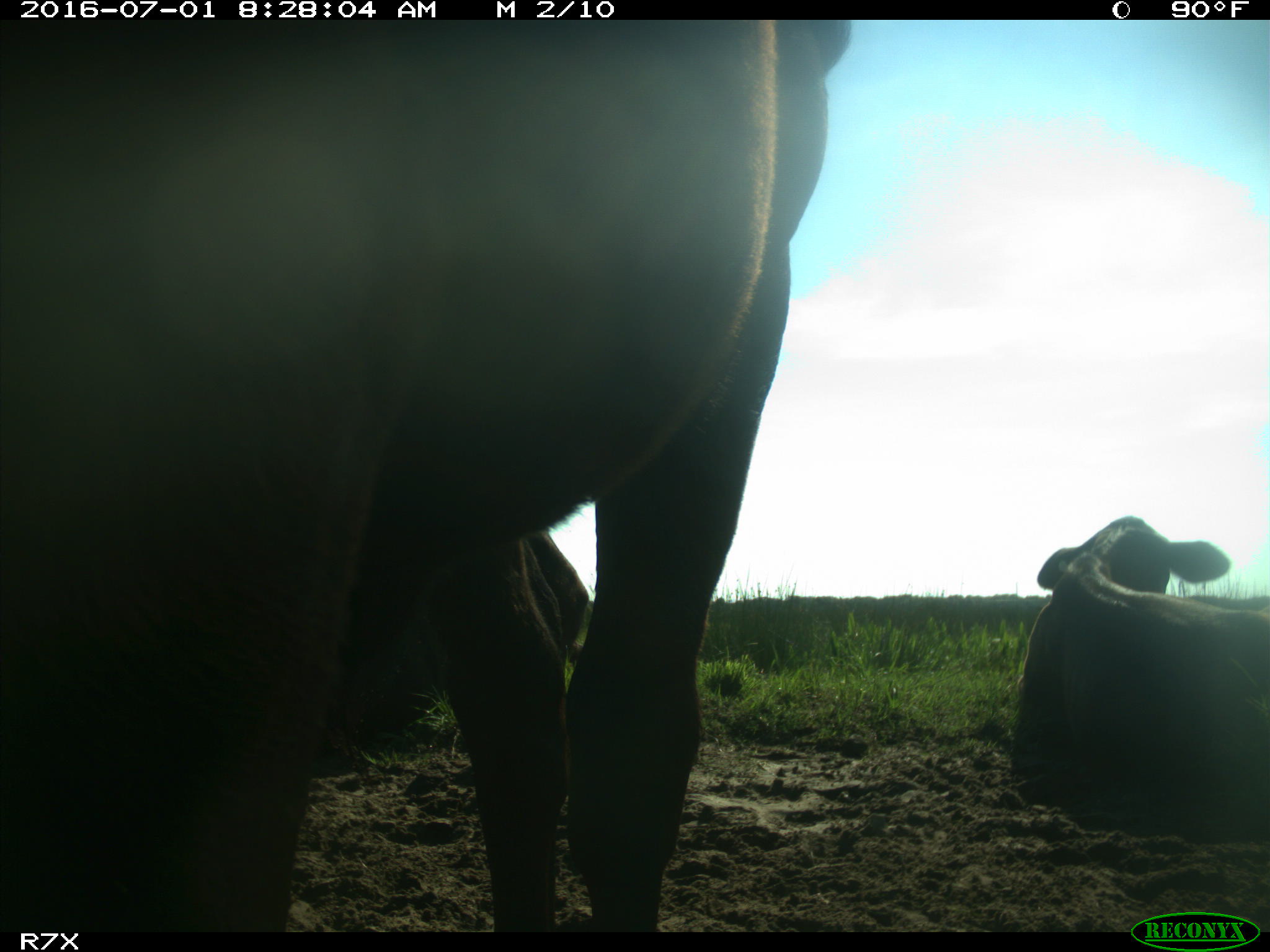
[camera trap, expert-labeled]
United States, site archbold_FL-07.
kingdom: Animalia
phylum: Chordata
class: Mammalia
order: Artiodactyla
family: Bovidae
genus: Bos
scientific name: Bos taurus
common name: domestic cow